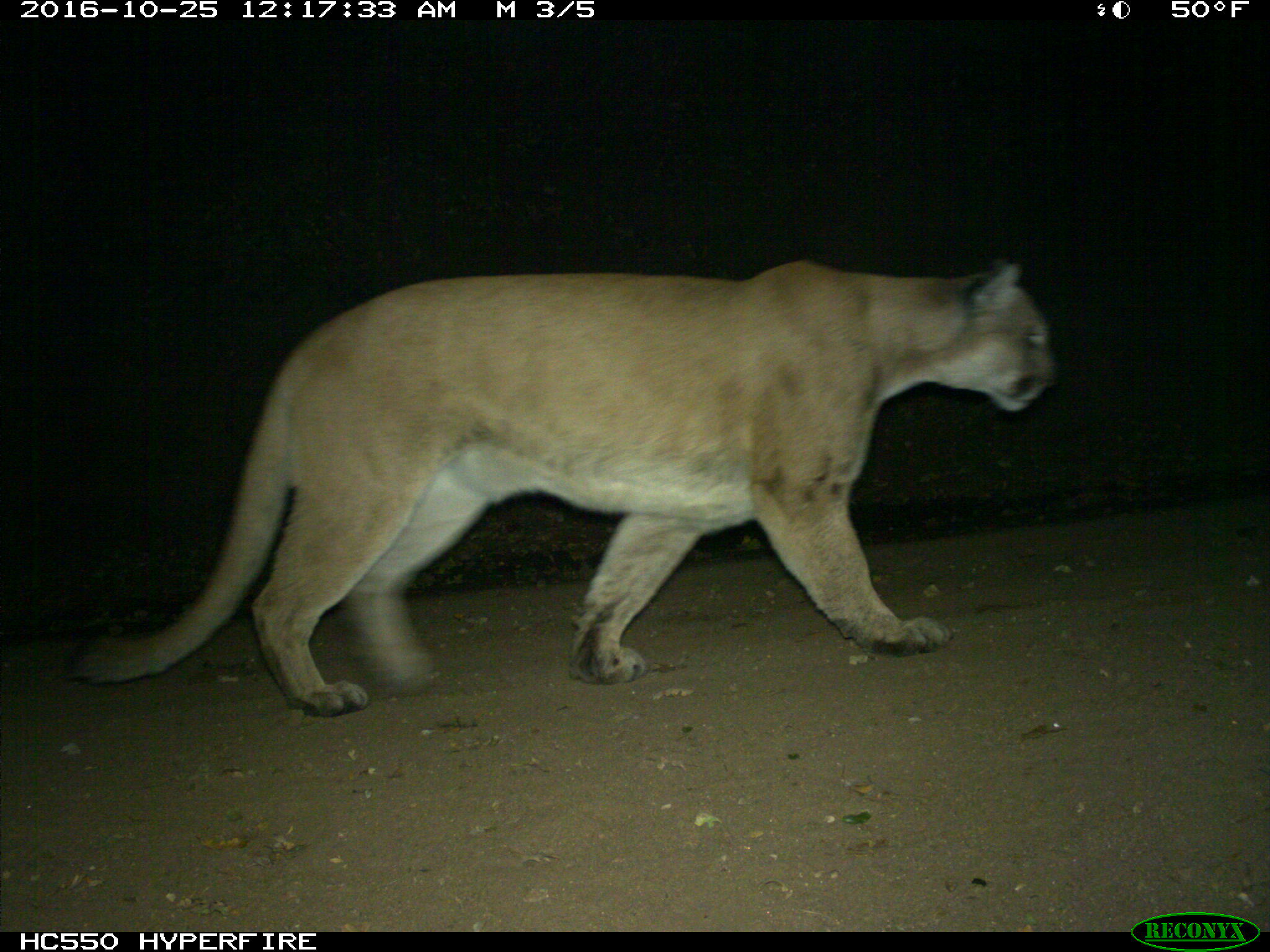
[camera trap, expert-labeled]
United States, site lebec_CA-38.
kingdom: Animalia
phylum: Chordata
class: Mammalia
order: Carnivora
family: Felidae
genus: Puma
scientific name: Puma concolor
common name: mountain lion